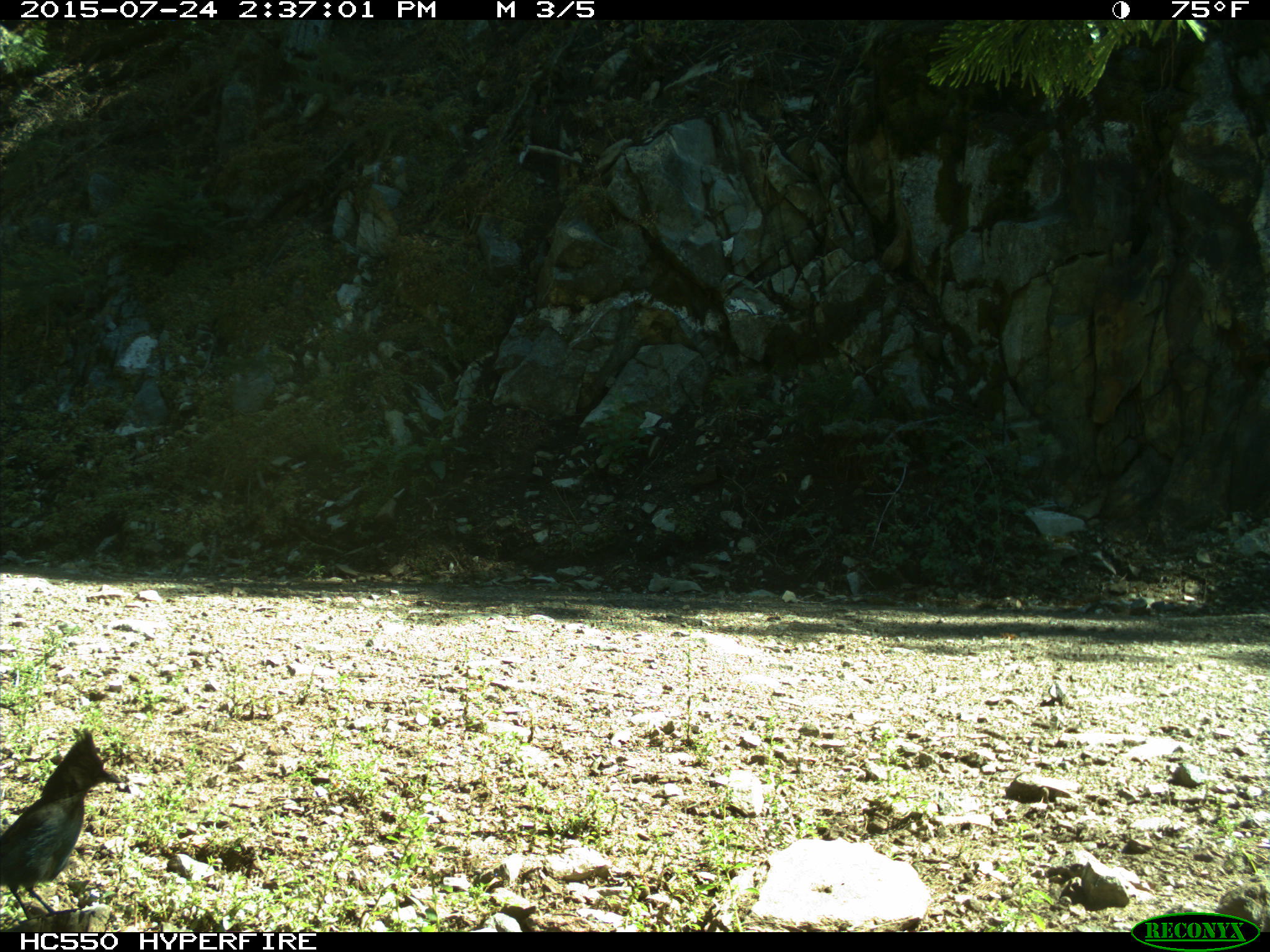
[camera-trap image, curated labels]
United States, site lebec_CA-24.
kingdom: Animalia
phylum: Chordata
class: Aves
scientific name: Aves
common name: birds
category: unidentified bird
Unidentified bird (birds) (Aves).